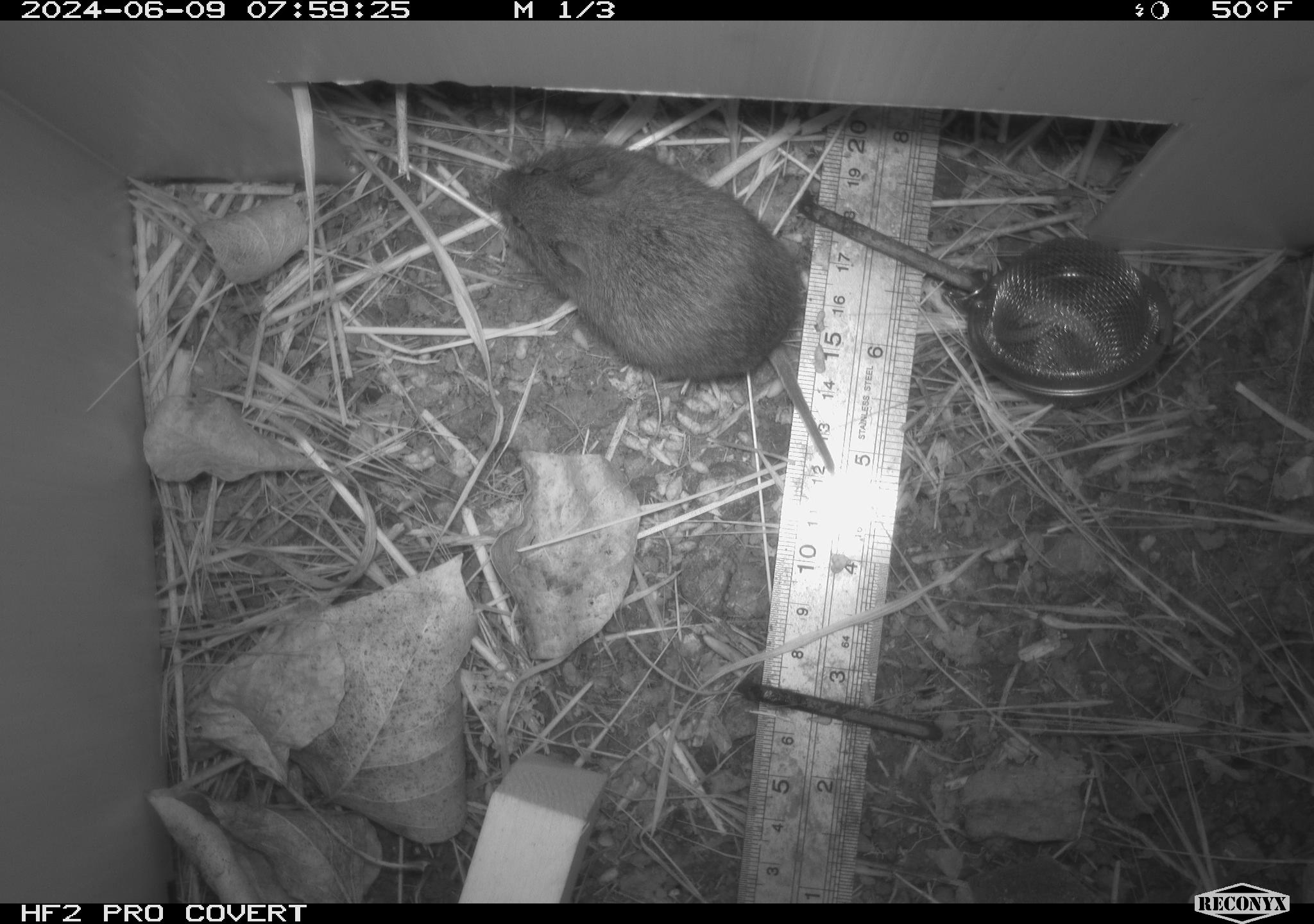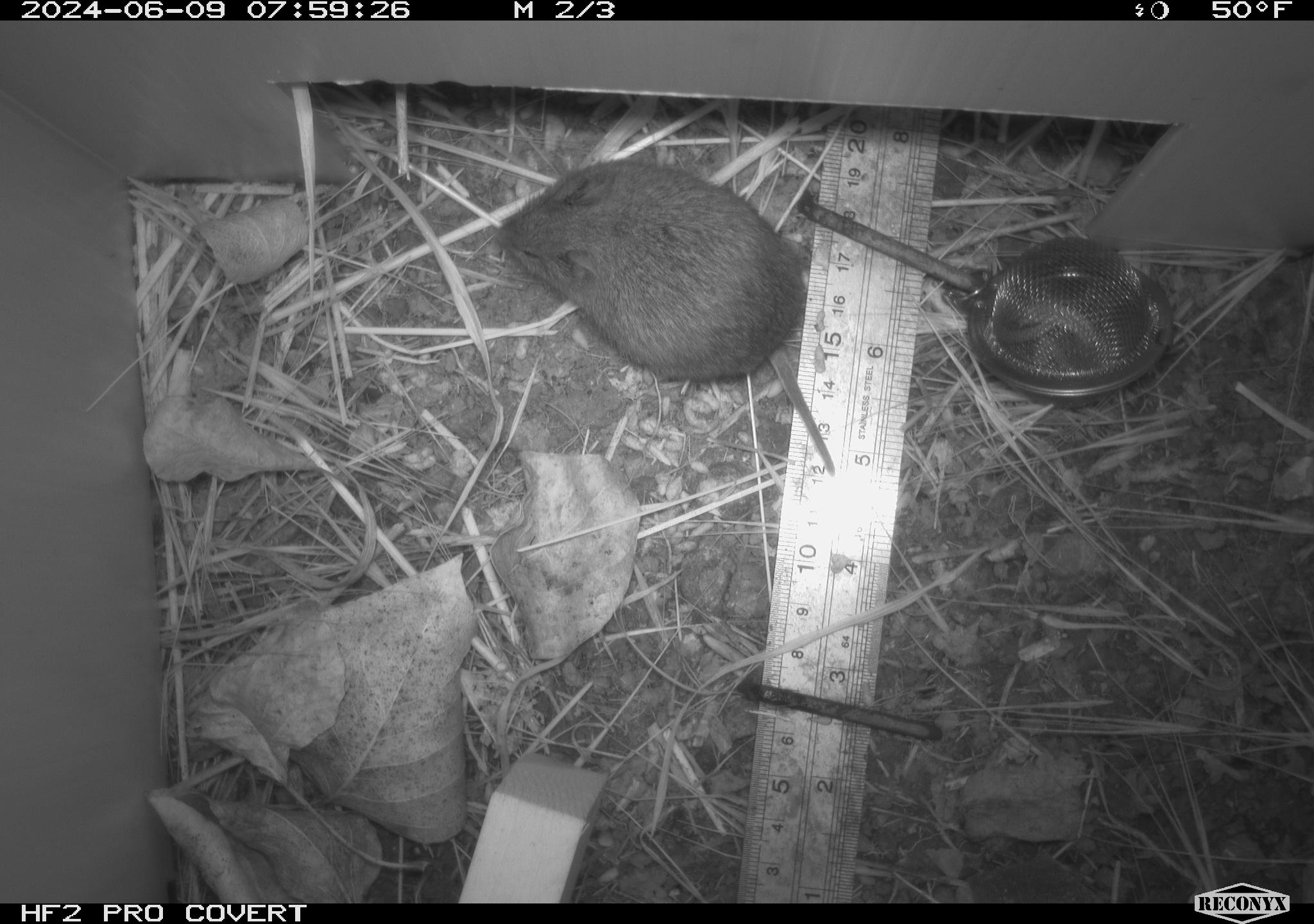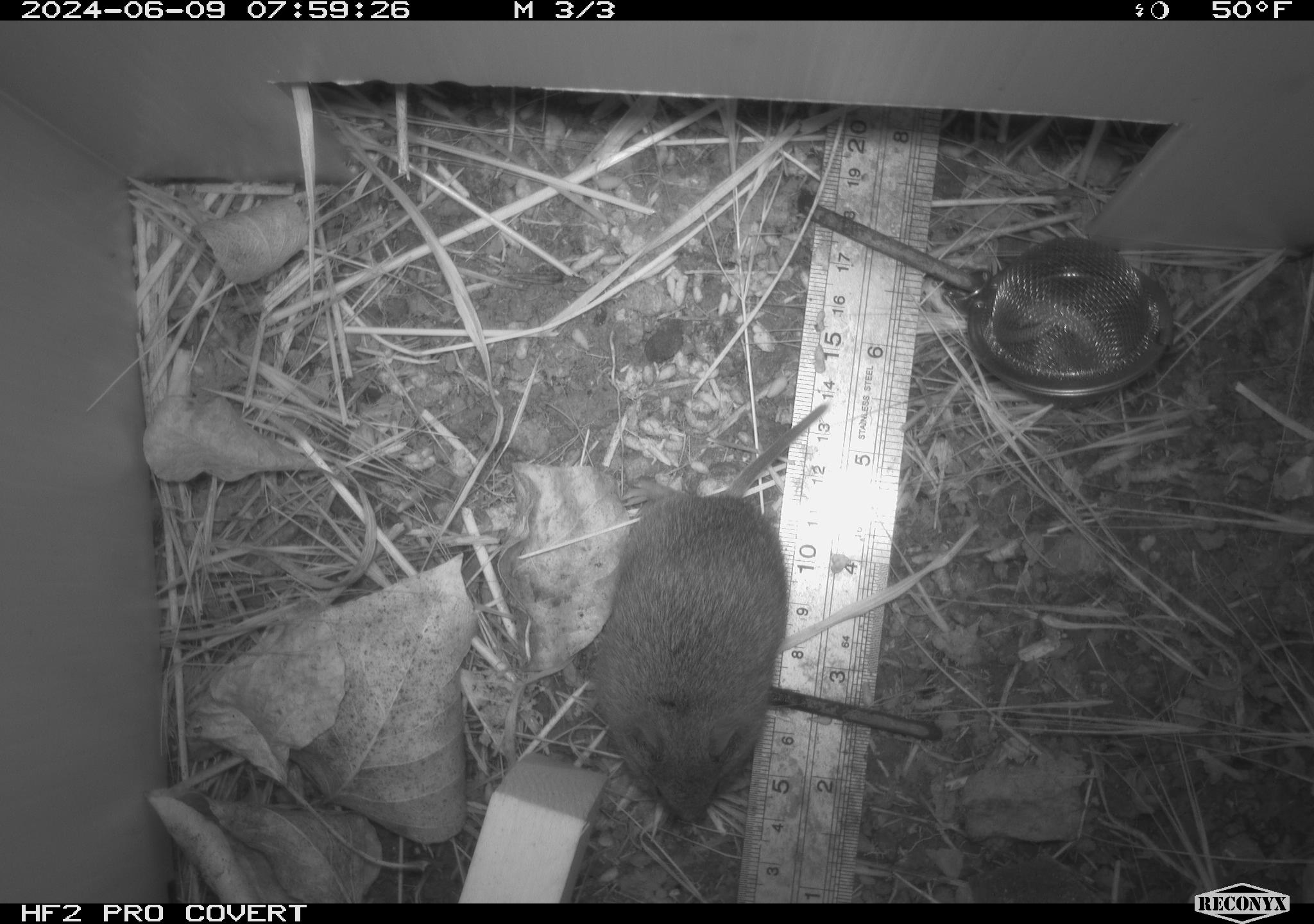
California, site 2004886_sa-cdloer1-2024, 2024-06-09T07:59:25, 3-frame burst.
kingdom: Animalia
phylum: Chordata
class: Mammalia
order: Rodentia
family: Cricetidae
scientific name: Arvicolinae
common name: voles, lemmings, and muskrats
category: arvicolinae subfamily